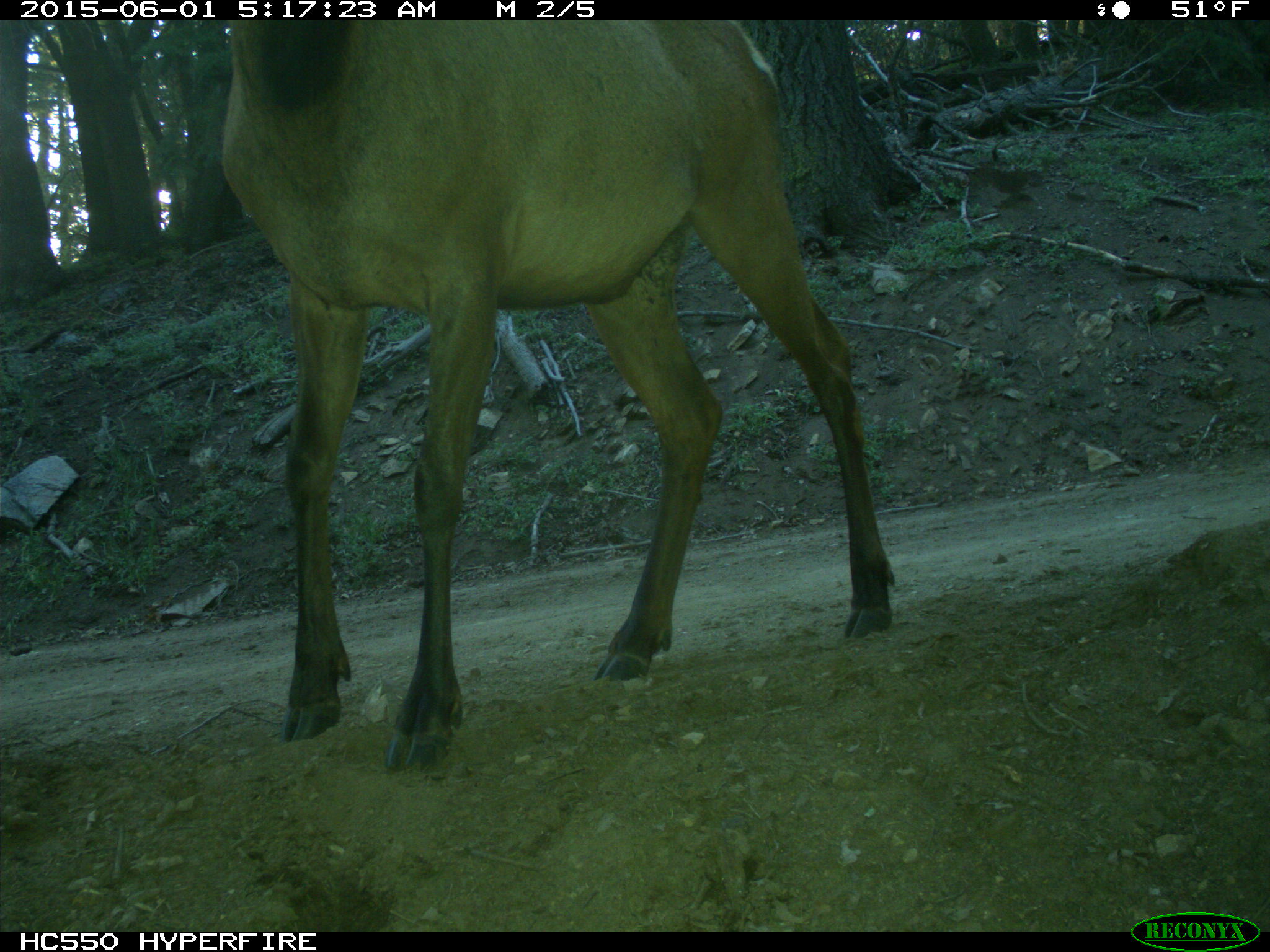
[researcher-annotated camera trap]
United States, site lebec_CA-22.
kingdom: Animalia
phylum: Chordata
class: Mammalia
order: Artiodactyla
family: Cervidae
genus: Cervus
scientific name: Cervus canadensis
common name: elk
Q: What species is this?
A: Cervus canadensis (elk).